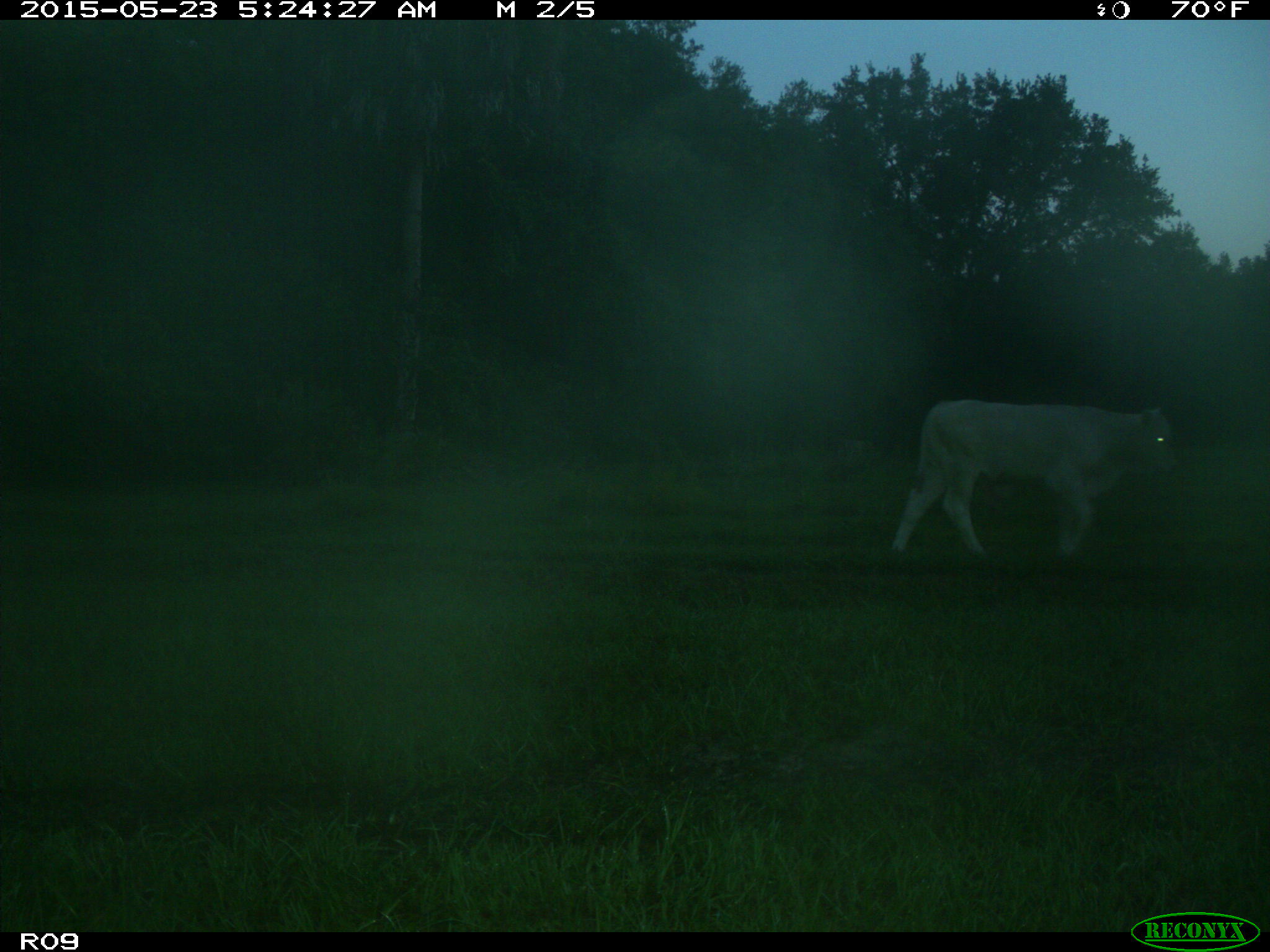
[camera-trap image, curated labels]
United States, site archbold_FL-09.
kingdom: Animalia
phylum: Chordata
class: Mammalia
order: Artiodactyla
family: Bovidae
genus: Bos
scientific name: Bos taurus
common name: domestic cow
Bos taurus (domestic cow).